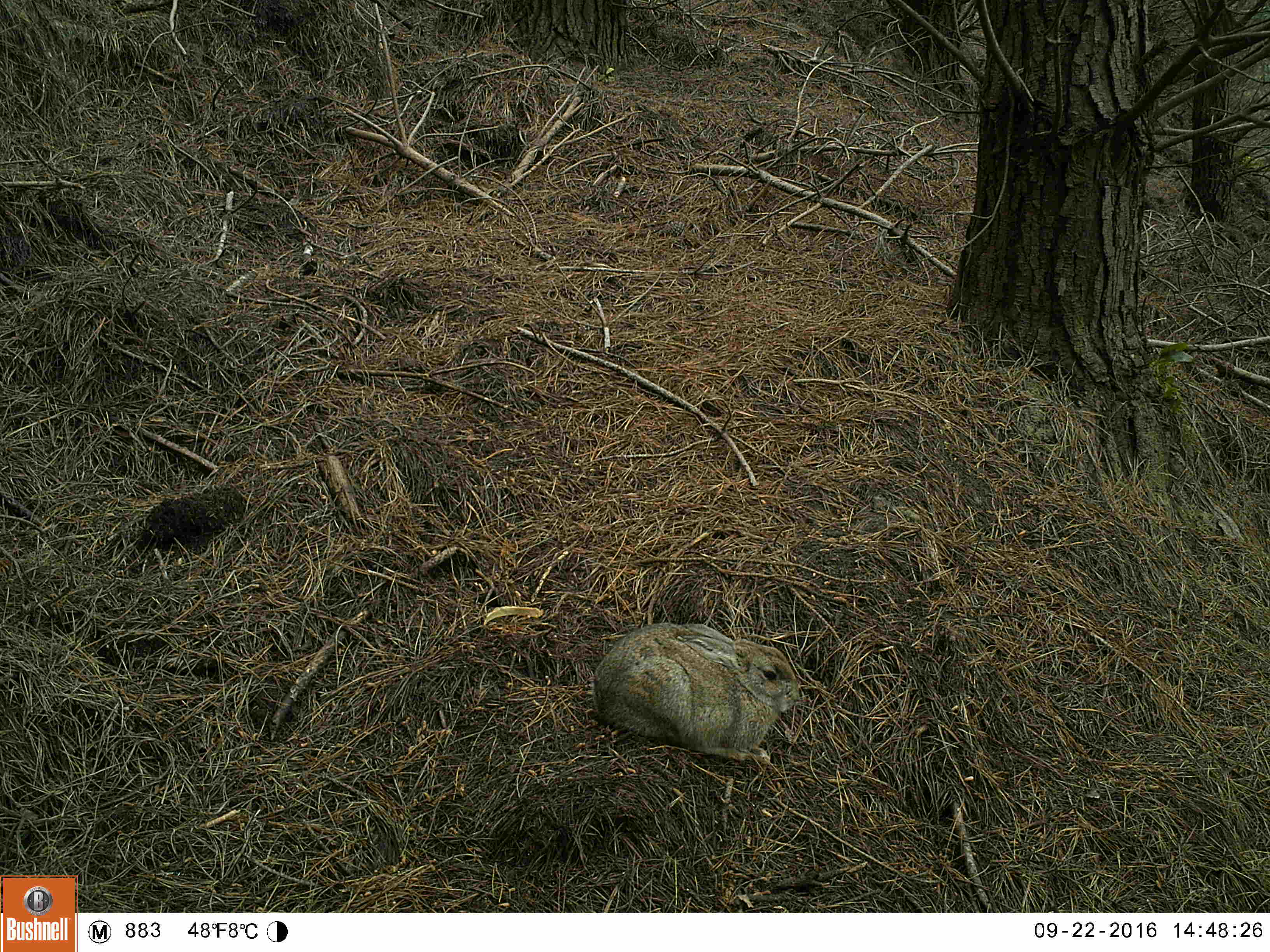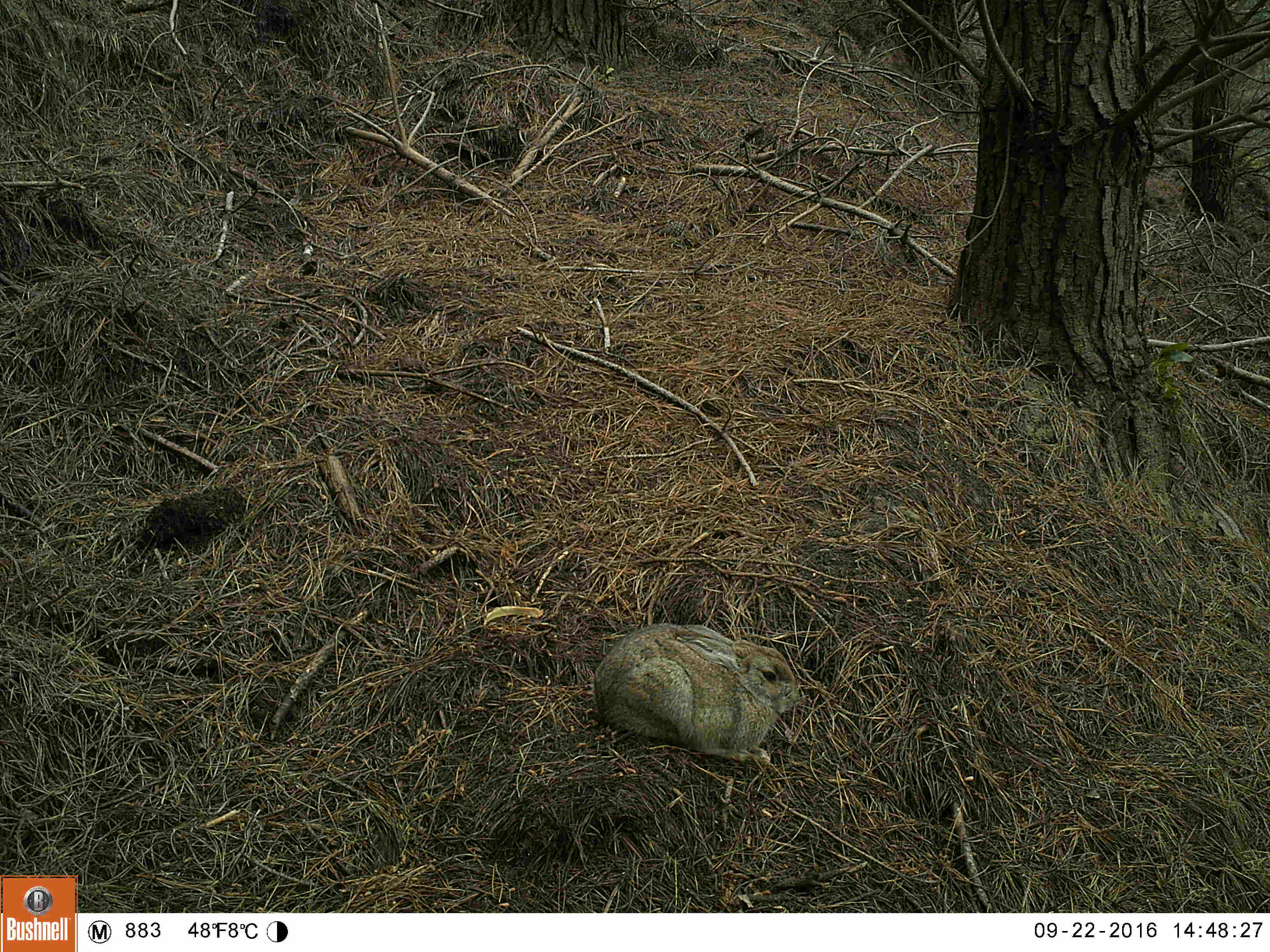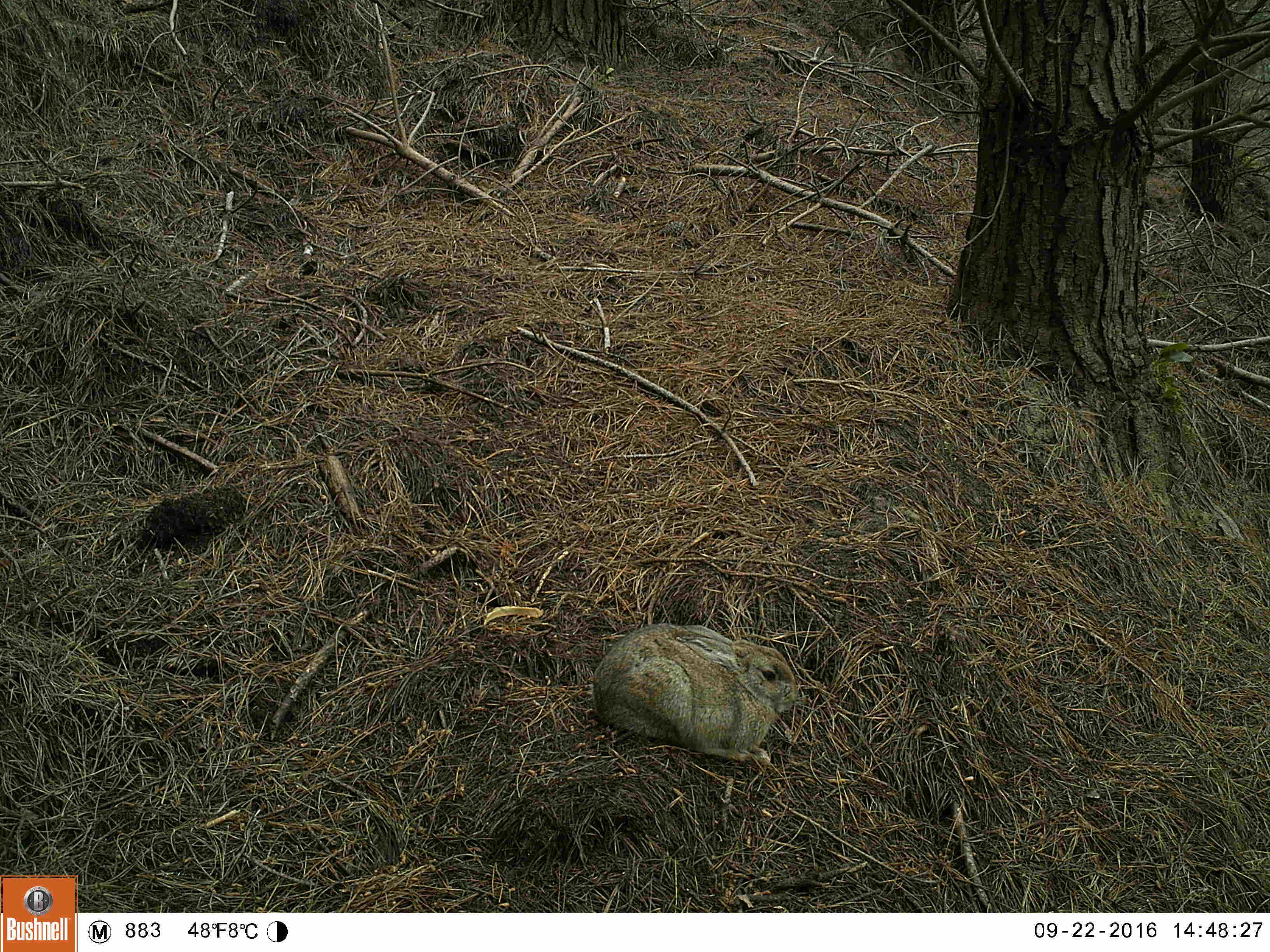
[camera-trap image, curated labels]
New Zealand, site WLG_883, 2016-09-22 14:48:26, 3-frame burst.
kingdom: Animalia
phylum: Chordata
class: Mammalia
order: Lagomorpha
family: Leporidae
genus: Oryctolagus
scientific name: Oryctolagus cuniculus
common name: european rabbit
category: rabbit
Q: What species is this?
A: Rabbit (european rabbit) (Oryctolagus cuniculus).